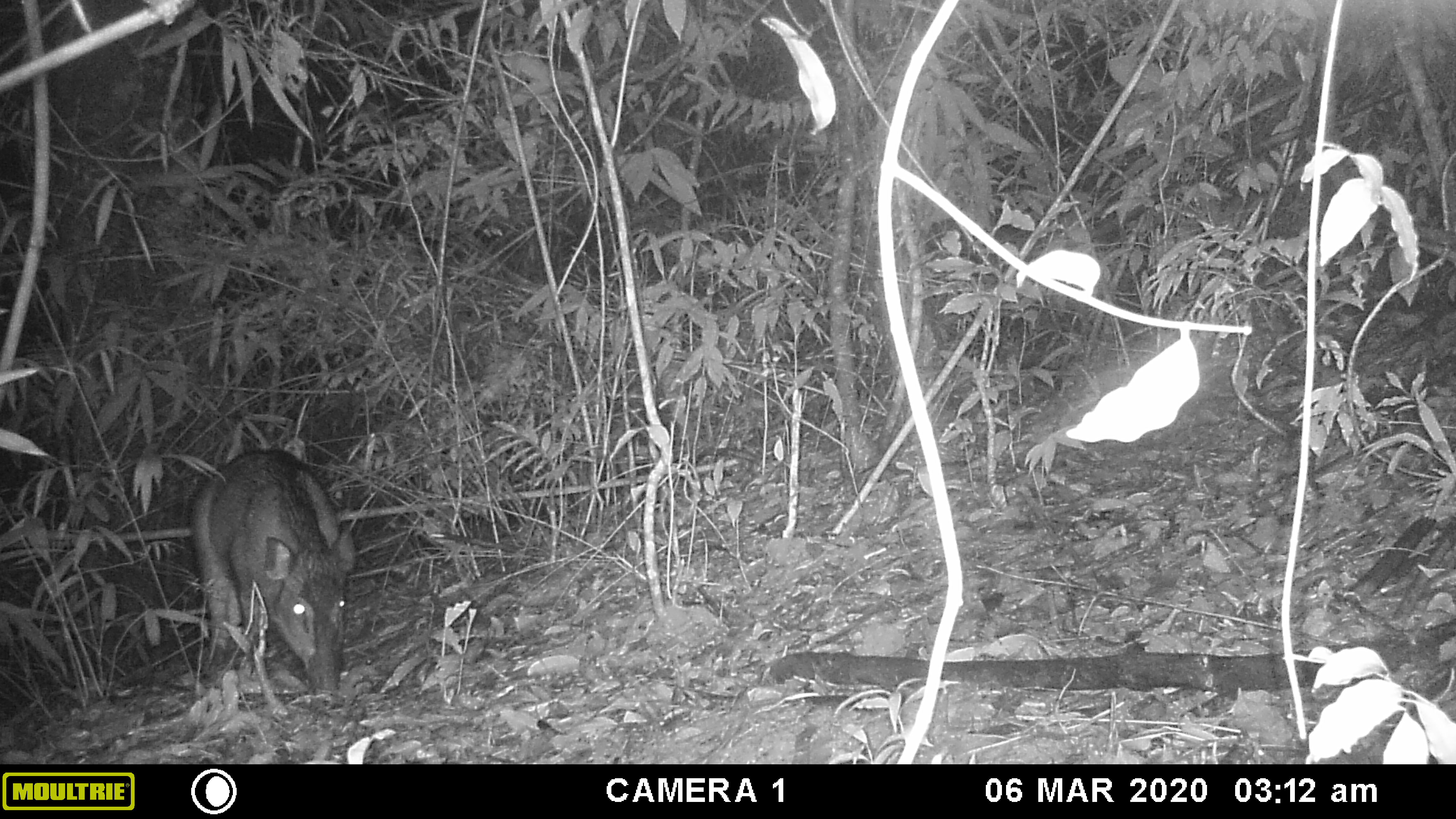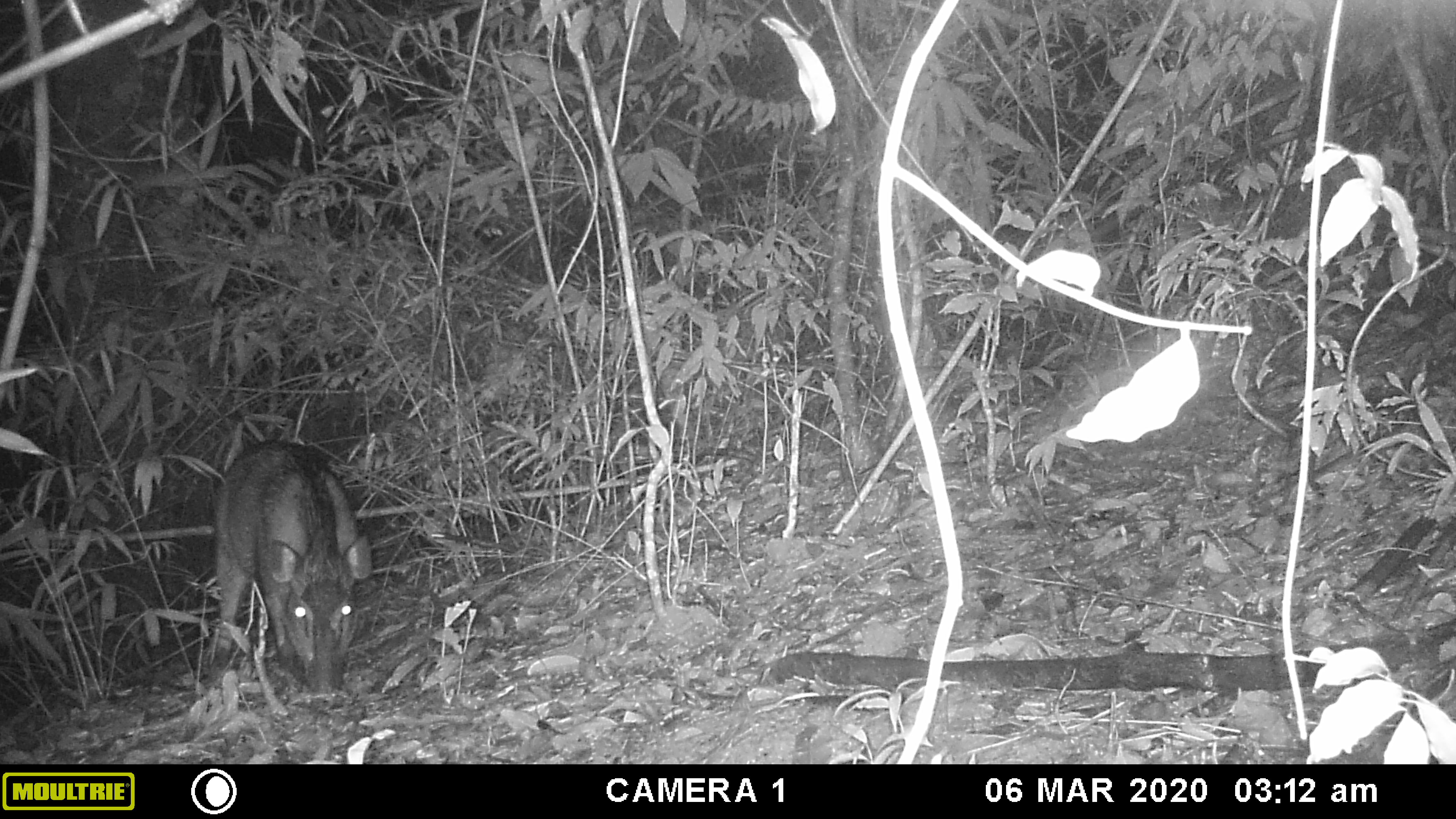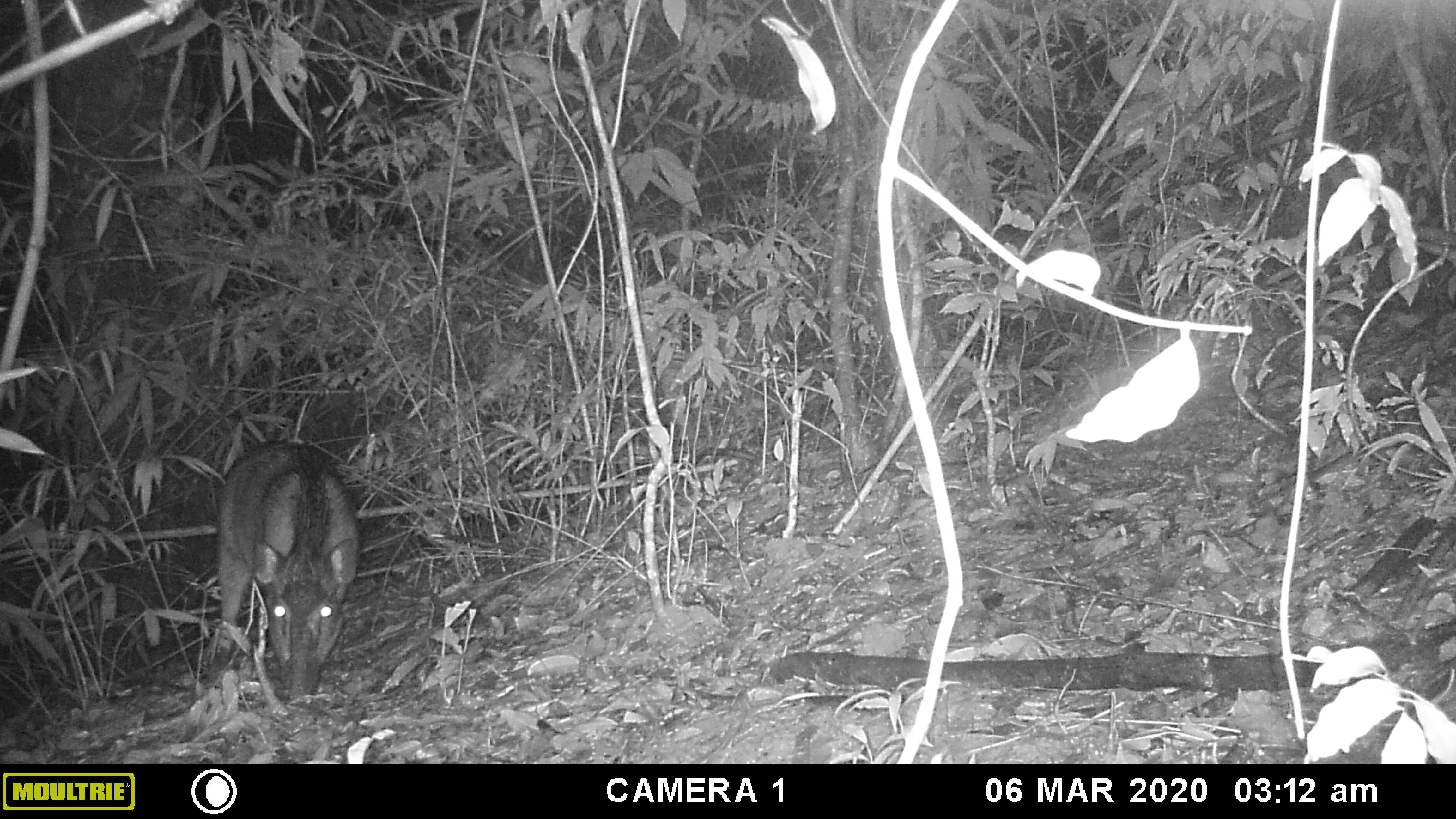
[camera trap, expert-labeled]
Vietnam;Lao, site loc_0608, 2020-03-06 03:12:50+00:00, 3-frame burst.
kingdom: Animalia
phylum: Chordata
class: Mammalia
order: Artiodactyla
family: Suidae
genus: Sus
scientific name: Sus scrofa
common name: eurasian wild pig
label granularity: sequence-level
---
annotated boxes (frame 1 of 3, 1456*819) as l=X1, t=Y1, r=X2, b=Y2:
eurasian wild pig: l=187, t=446, r=357, b=703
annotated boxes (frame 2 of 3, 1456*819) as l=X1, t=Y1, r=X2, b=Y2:
eurasian wild pig: l=205, t=438, r=373, b=712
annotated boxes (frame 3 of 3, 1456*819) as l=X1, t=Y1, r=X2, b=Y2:
eurasian wild pig: l=213, t=438, r=362, b=706